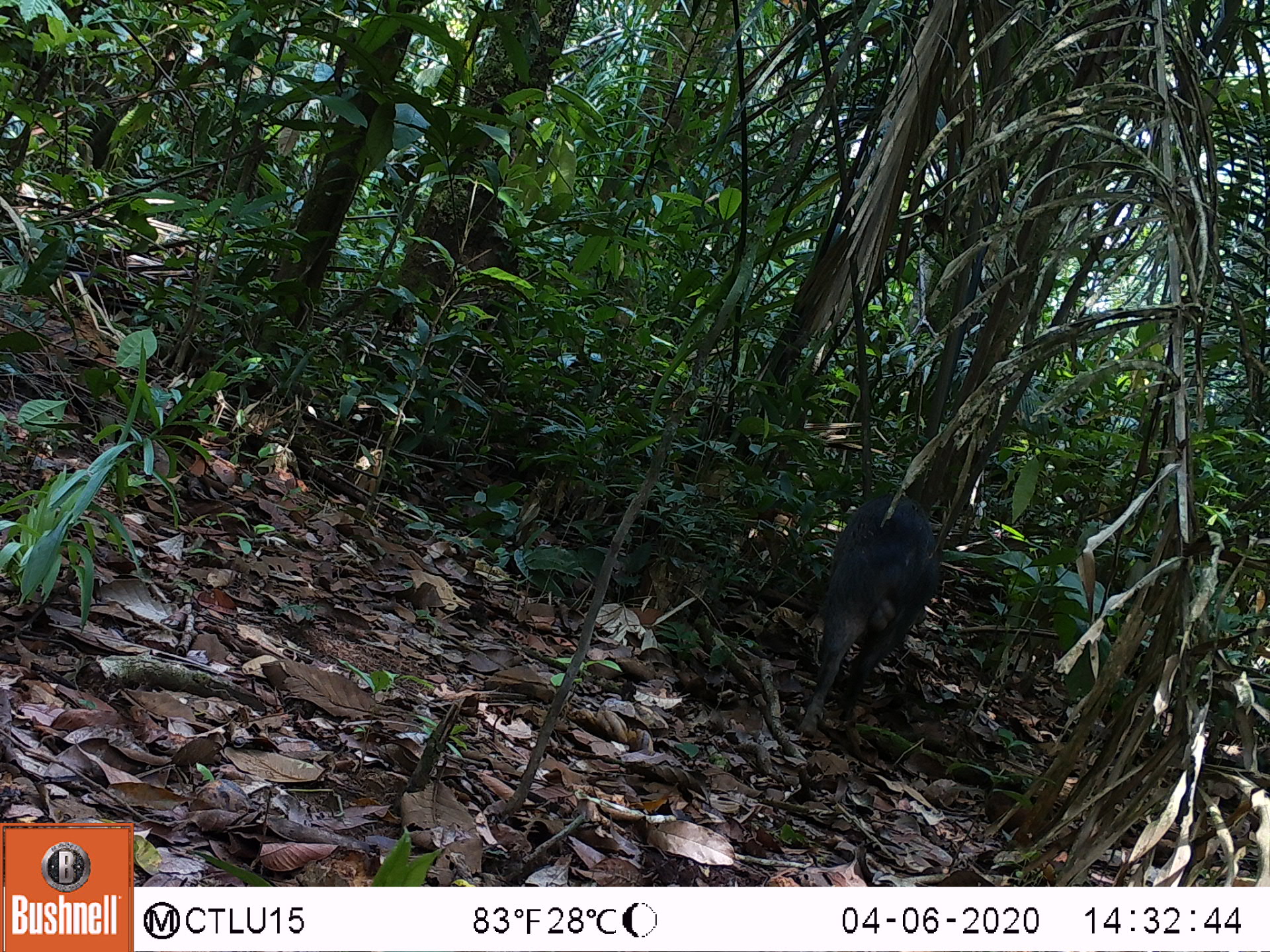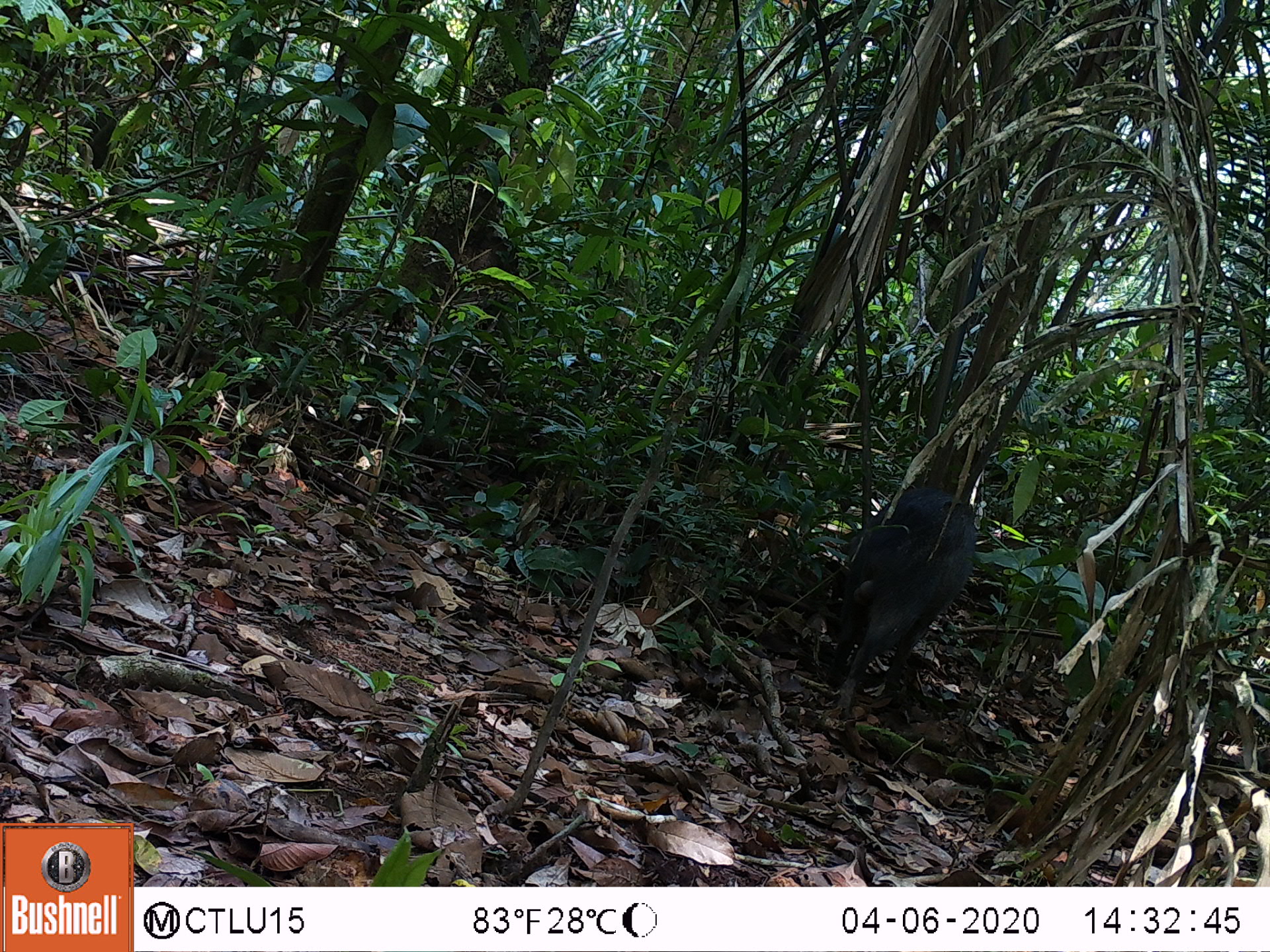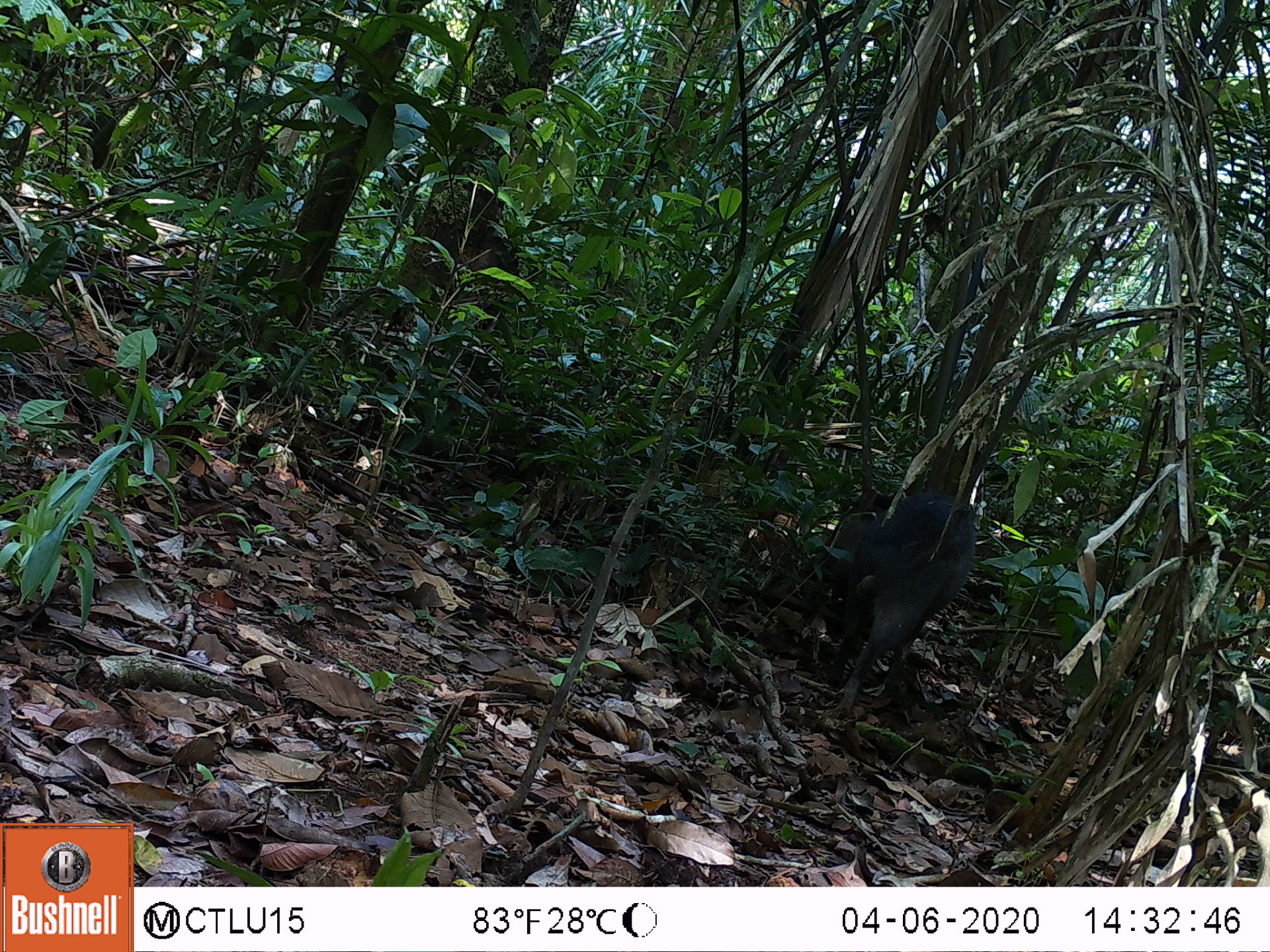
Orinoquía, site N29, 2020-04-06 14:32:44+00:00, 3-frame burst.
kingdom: Animalia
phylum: Chordata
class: Mammalia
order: Artiodactyla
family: Tayassuidae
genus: Pecari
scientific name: Pecari tajacu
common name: collared peccary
Collared peccary (Pecari tajacu).